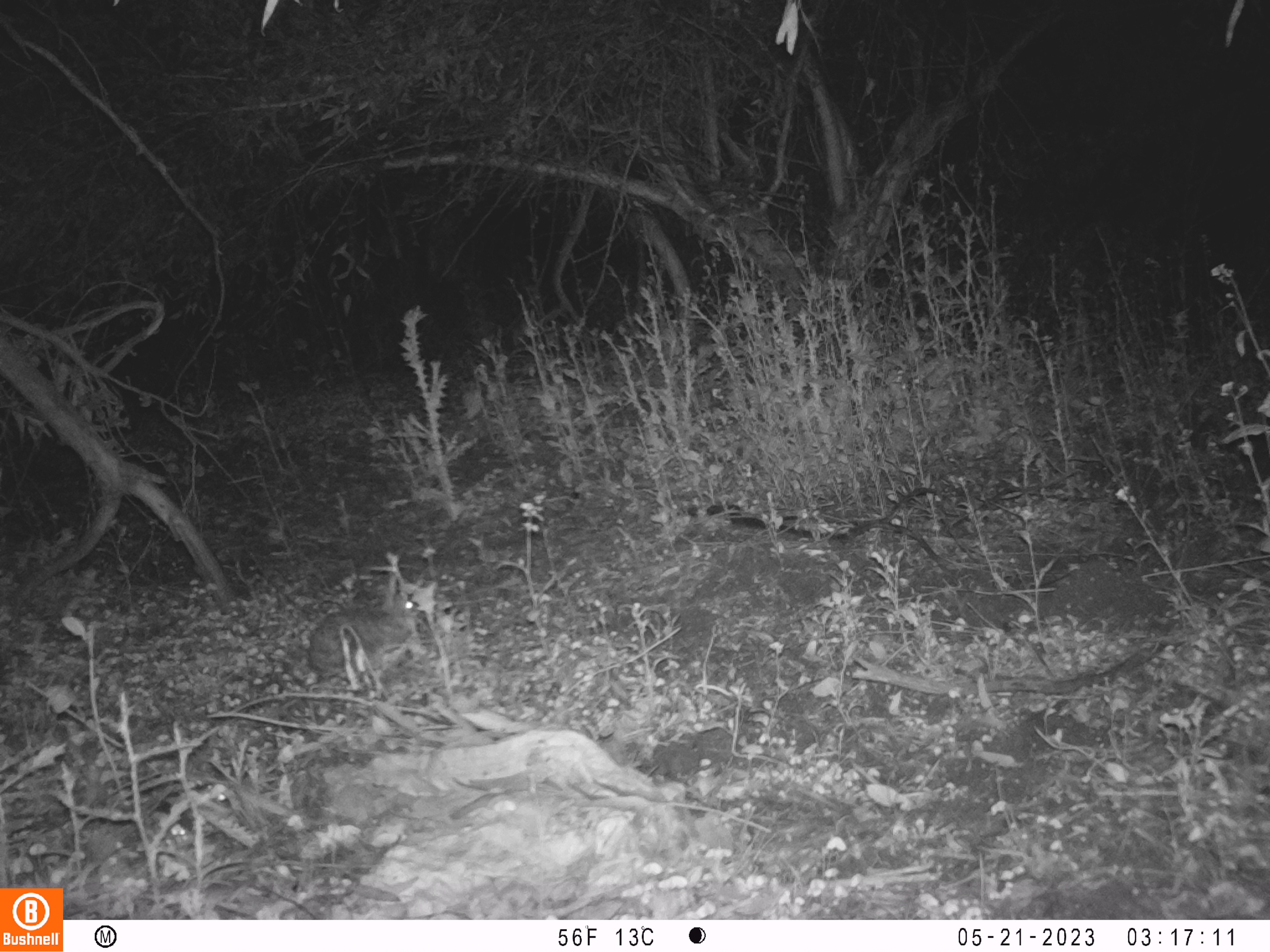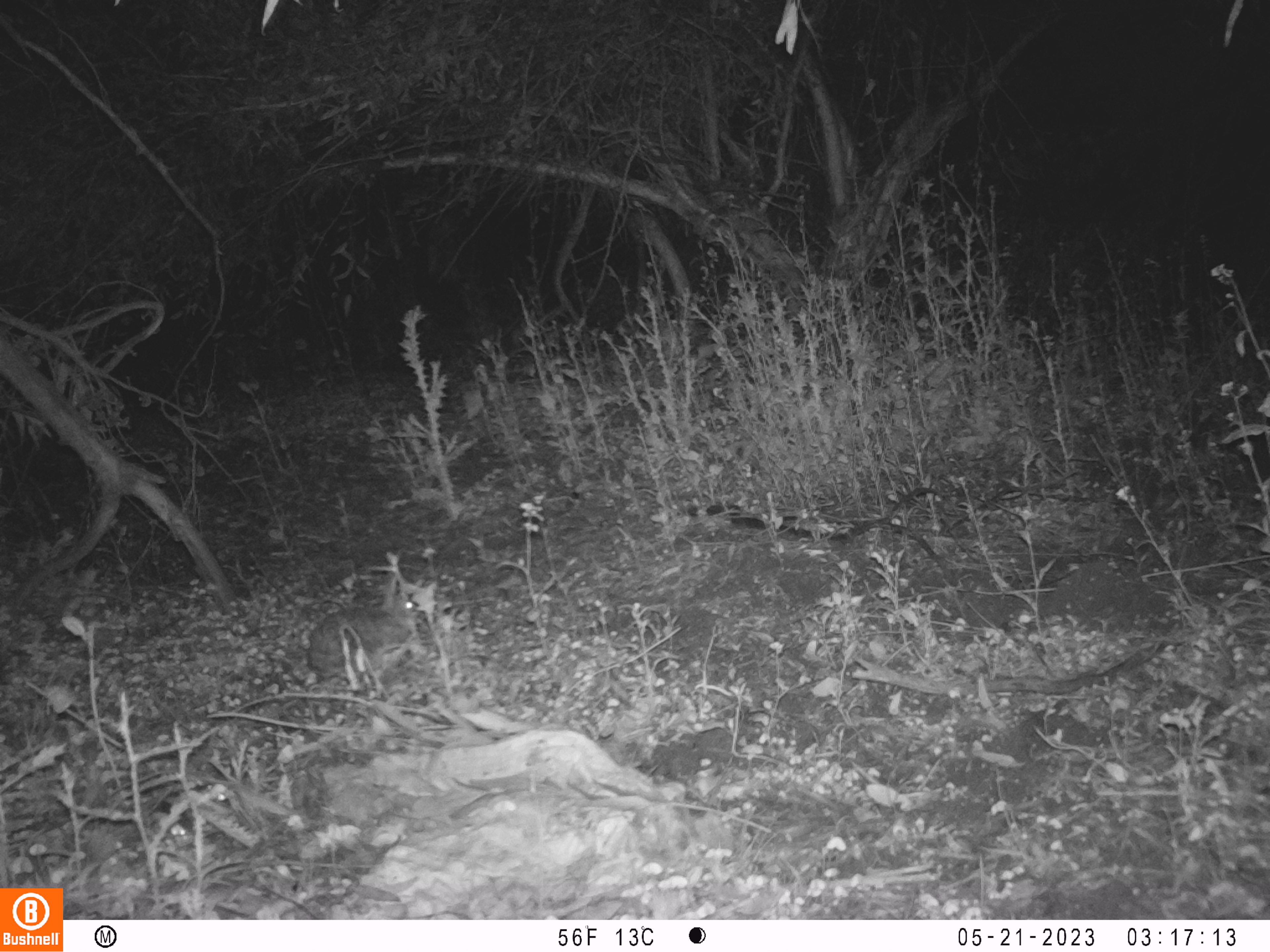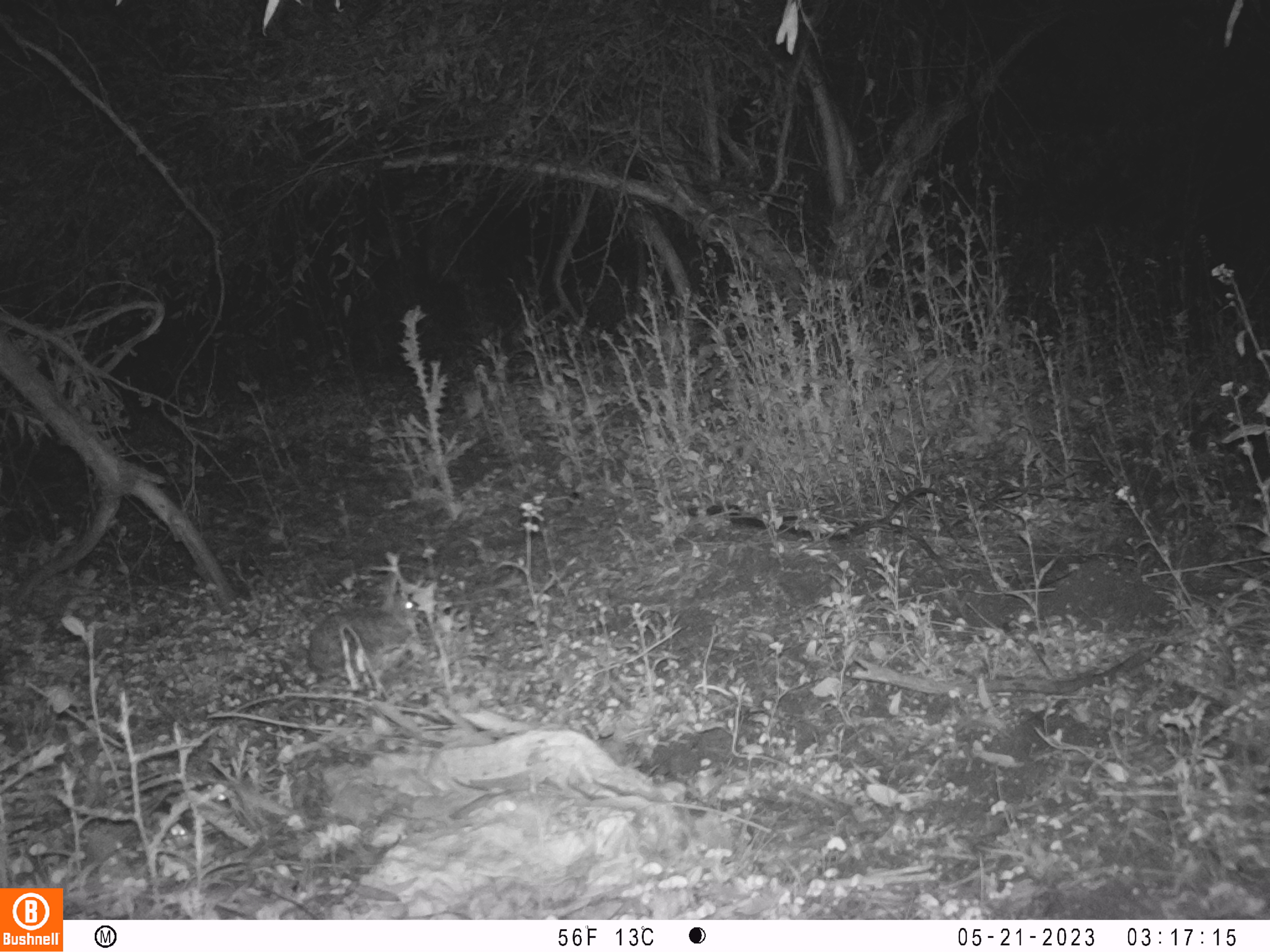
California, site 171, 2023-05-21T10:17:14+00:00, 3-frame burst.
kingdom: Animalia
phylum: Chordata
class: Mammalia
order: Lagomorpha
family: Leporidae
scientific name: Leporidae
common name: rabbit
Rabbit (Leporidae).